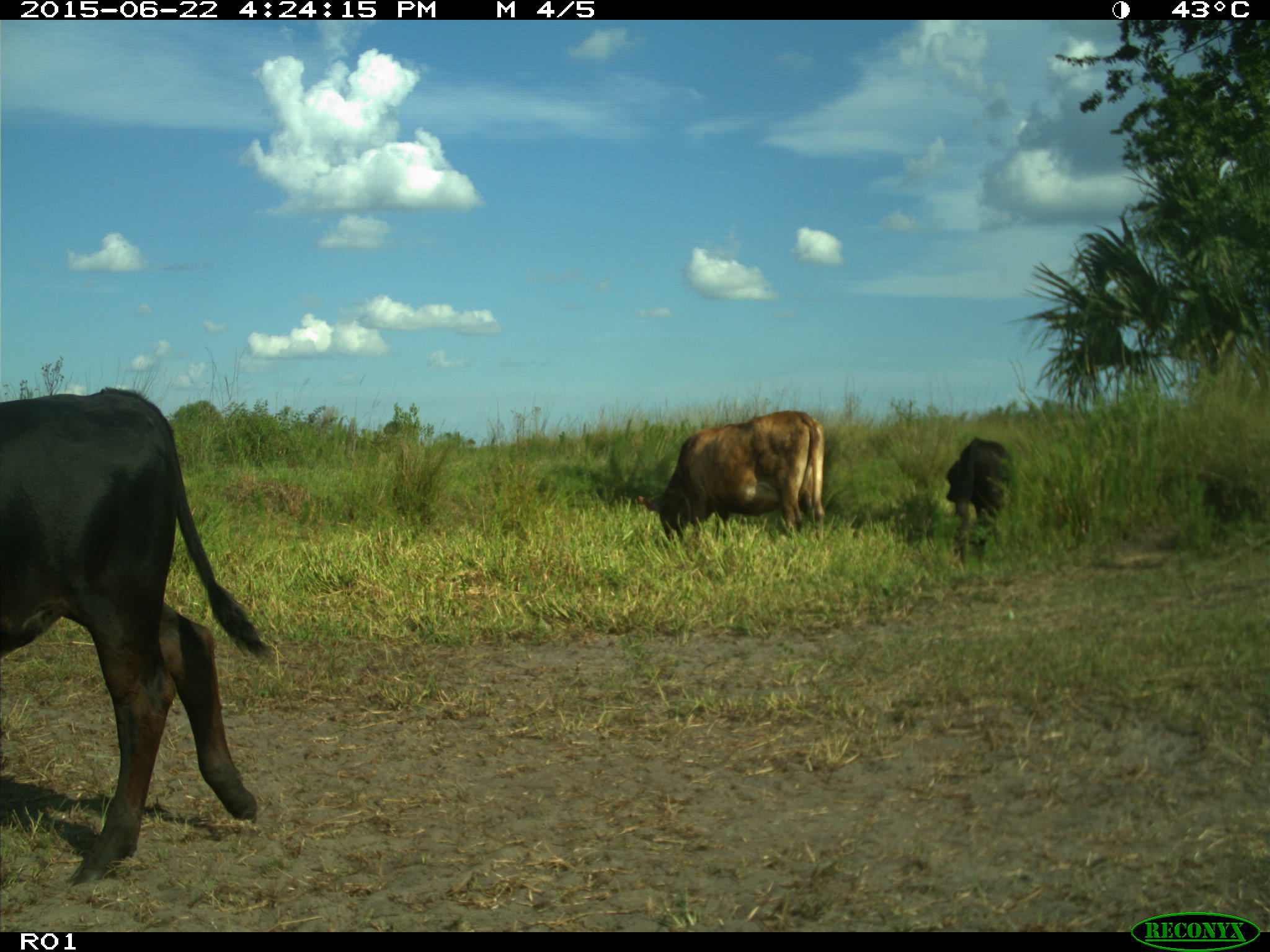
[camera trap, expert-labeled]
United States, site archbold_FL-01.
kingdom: Animalia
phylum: Chordata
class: Mammalia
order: Artiodactyla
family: Bovidae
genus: Bos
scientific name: Bos taurus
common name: domestic cow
Bos taurus (domestic cow).